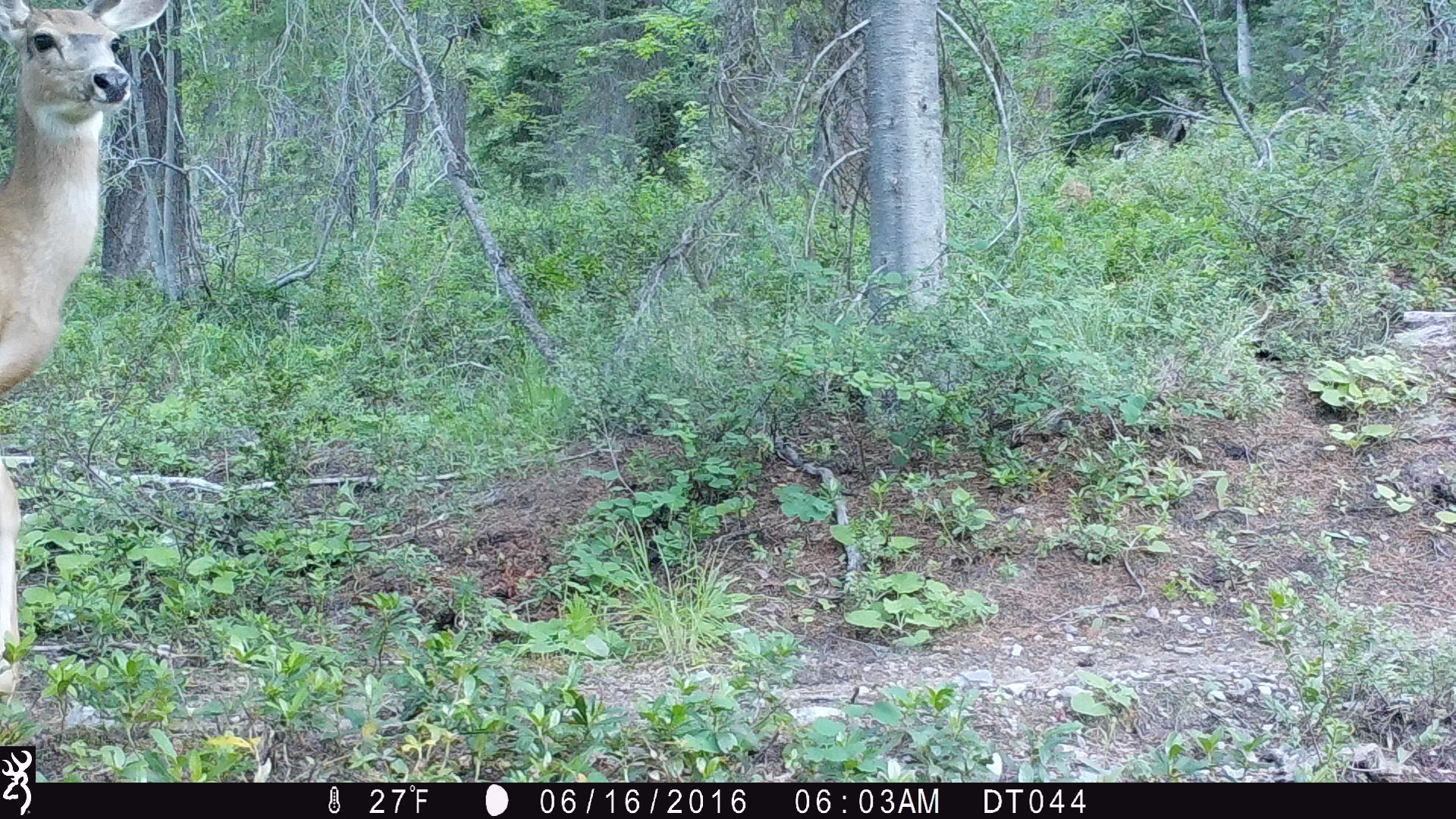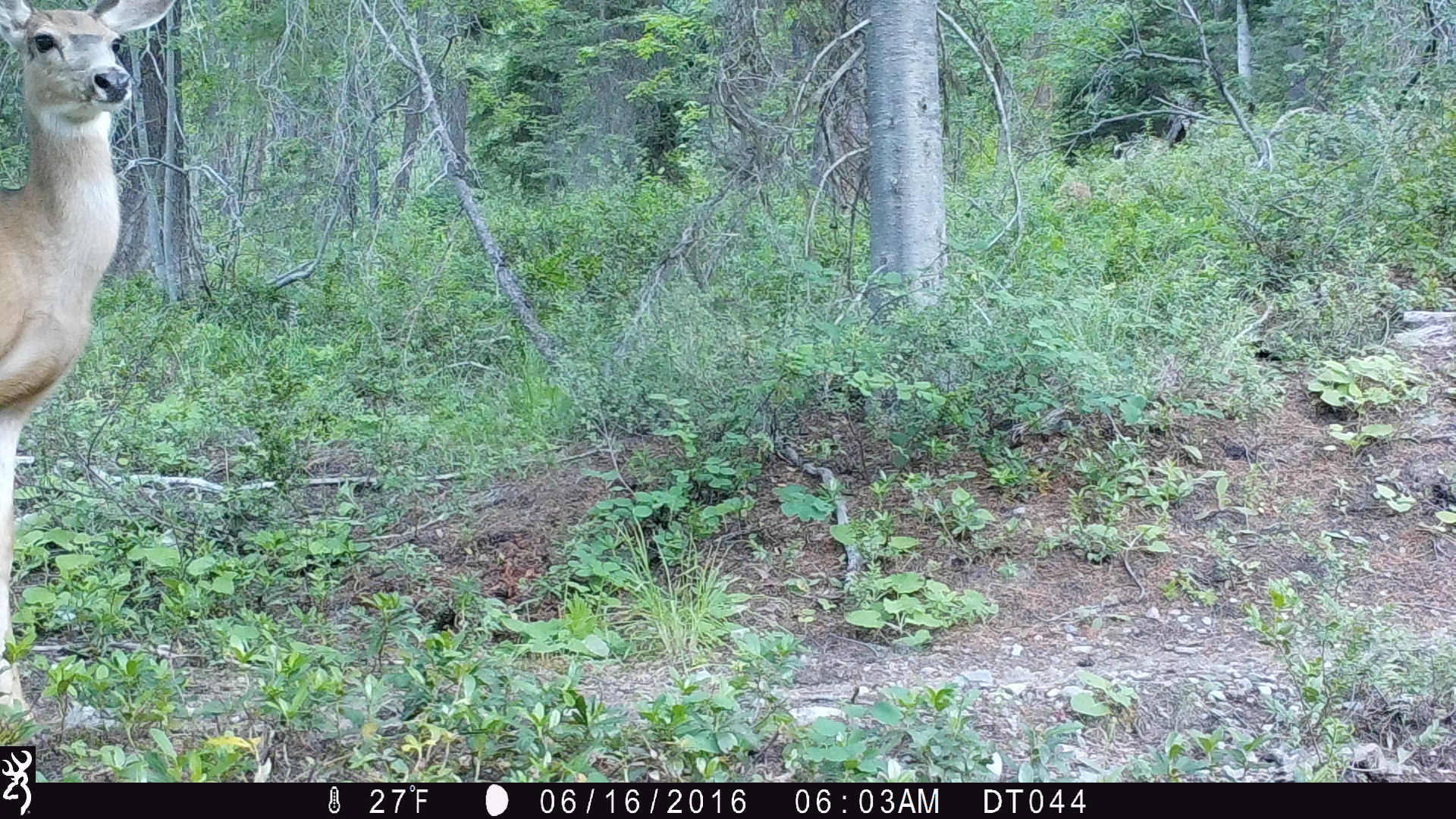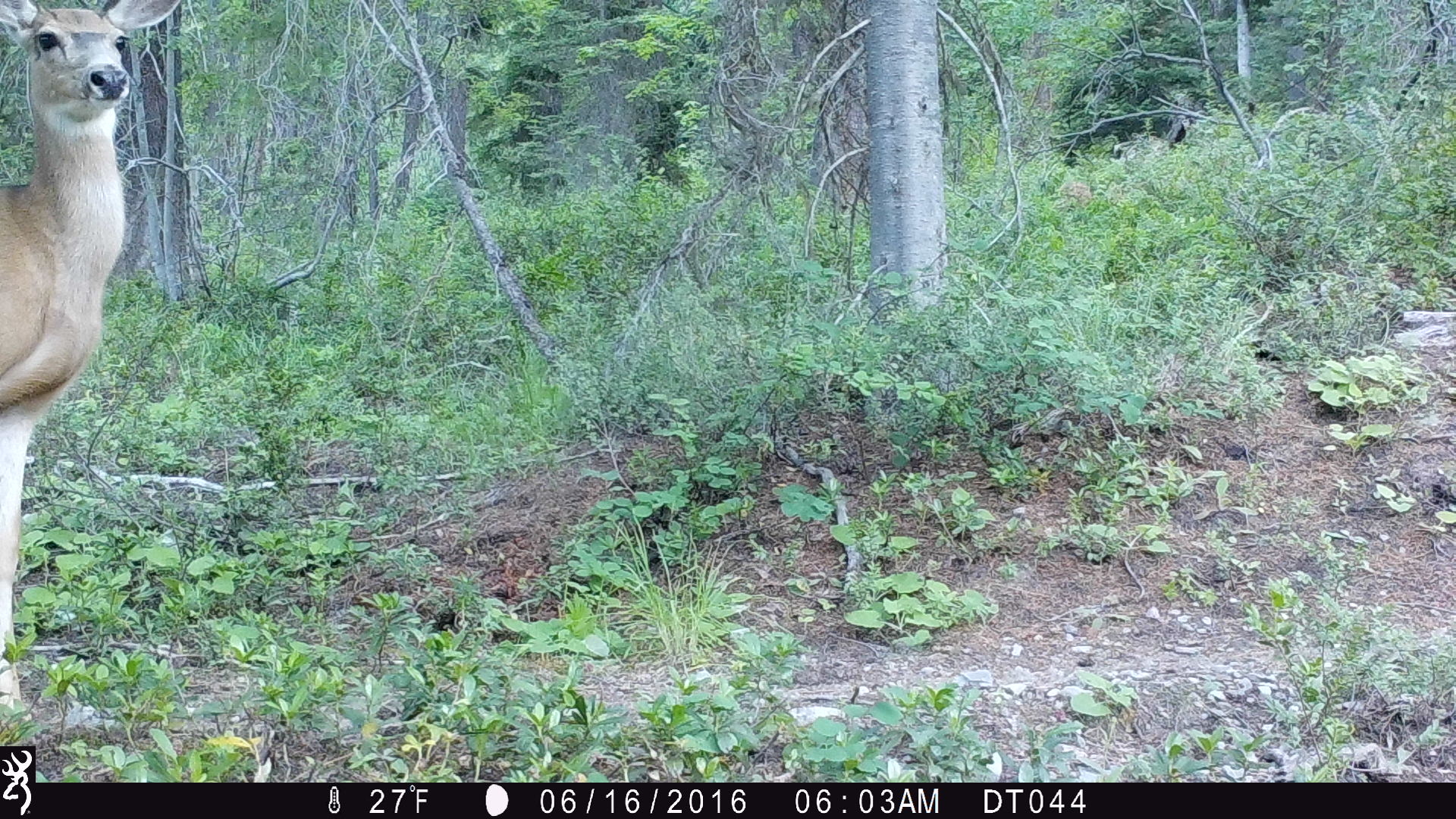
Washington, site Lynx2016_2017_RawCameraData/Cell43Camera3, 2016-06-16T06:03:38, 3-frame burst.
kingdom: Animalia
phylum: Chordata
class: Mammalia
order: Artiodactyla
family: Cervidae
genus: Odocoileus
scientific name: Odocoileus hemionus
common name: mule deer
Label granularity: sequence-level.